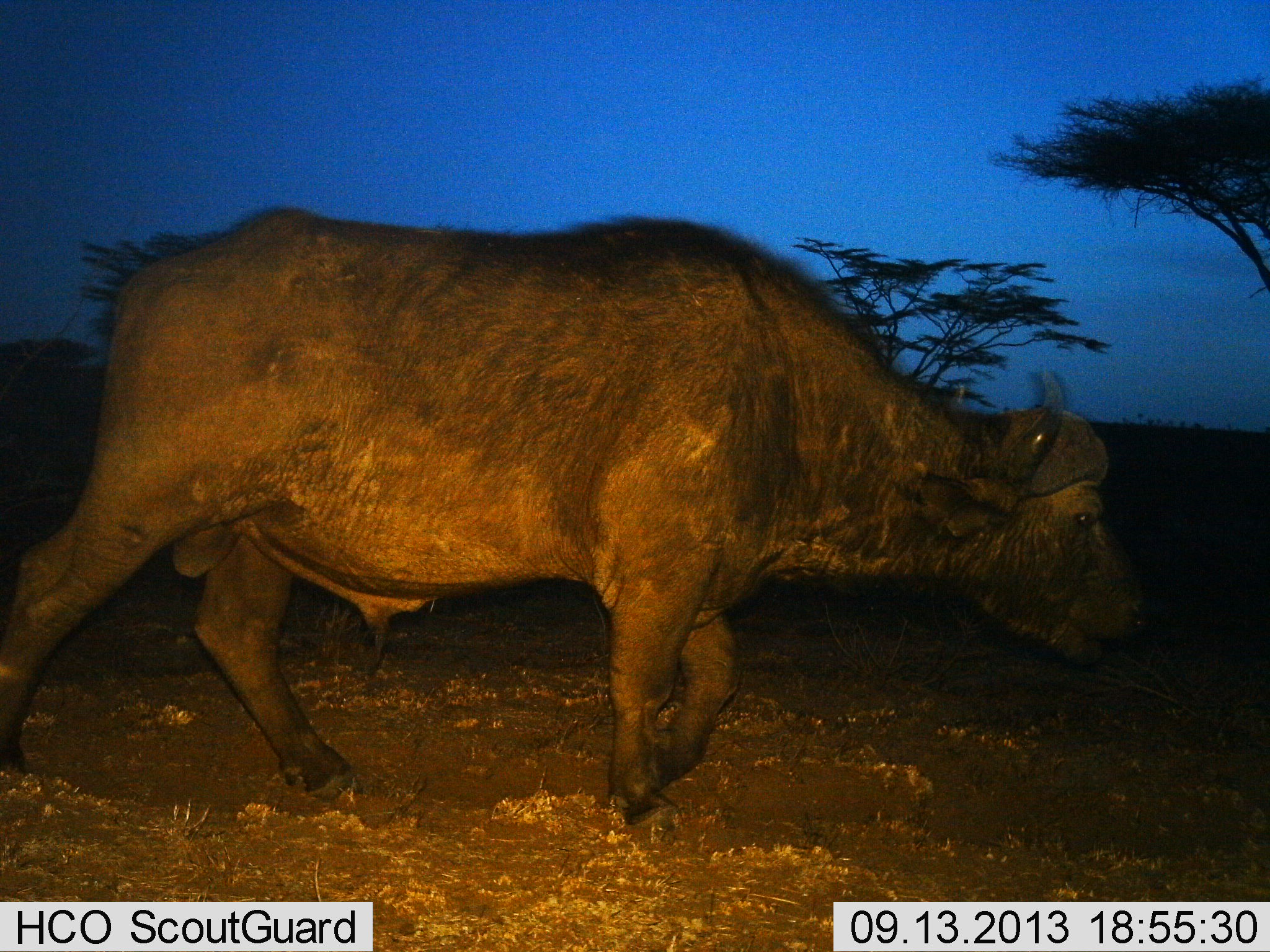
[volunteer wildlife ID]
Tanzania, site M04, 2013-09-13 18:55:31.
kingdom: Animalia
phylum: Chordata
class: Mammalia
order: Artiodactyla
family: Bovidae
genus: Syncerus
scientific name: Syncerus caffer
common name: cape buffalo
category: buffalo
Buffalo (cape buffalo) (Syncerus caffer), count 1. Behavior (volunteer vote fractions): standing 9%, resting 0%, moving 96%, interacting 0%. Young present (vote fraction): 0%. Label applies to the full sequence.